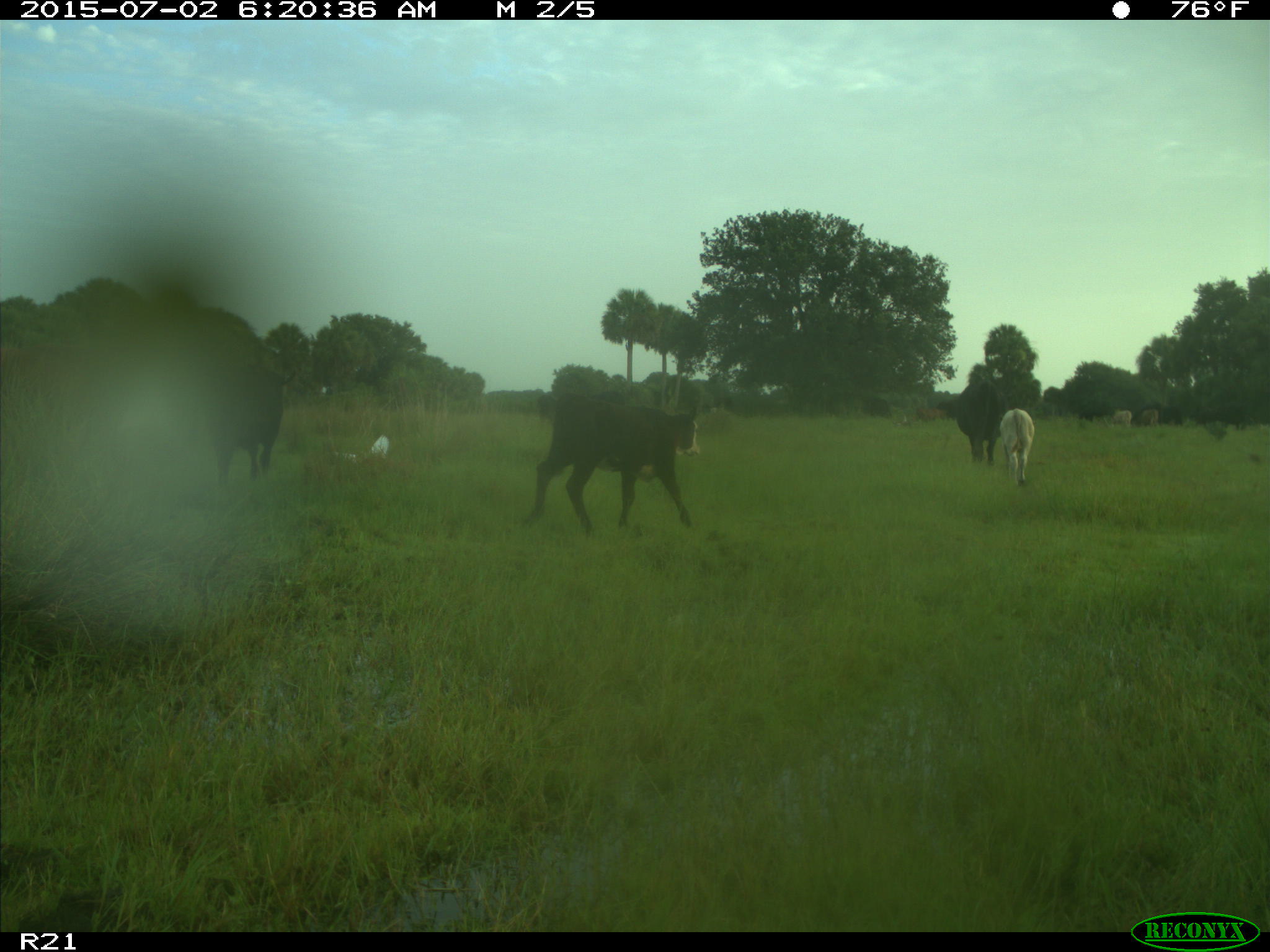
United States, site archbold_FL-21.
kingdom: Animalia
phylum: Chordata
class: Mammalia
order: Artiodactyla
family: Bovidae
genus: Bos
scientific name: Bos taurus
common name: domestic cow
Bos taurus (domestic cow).